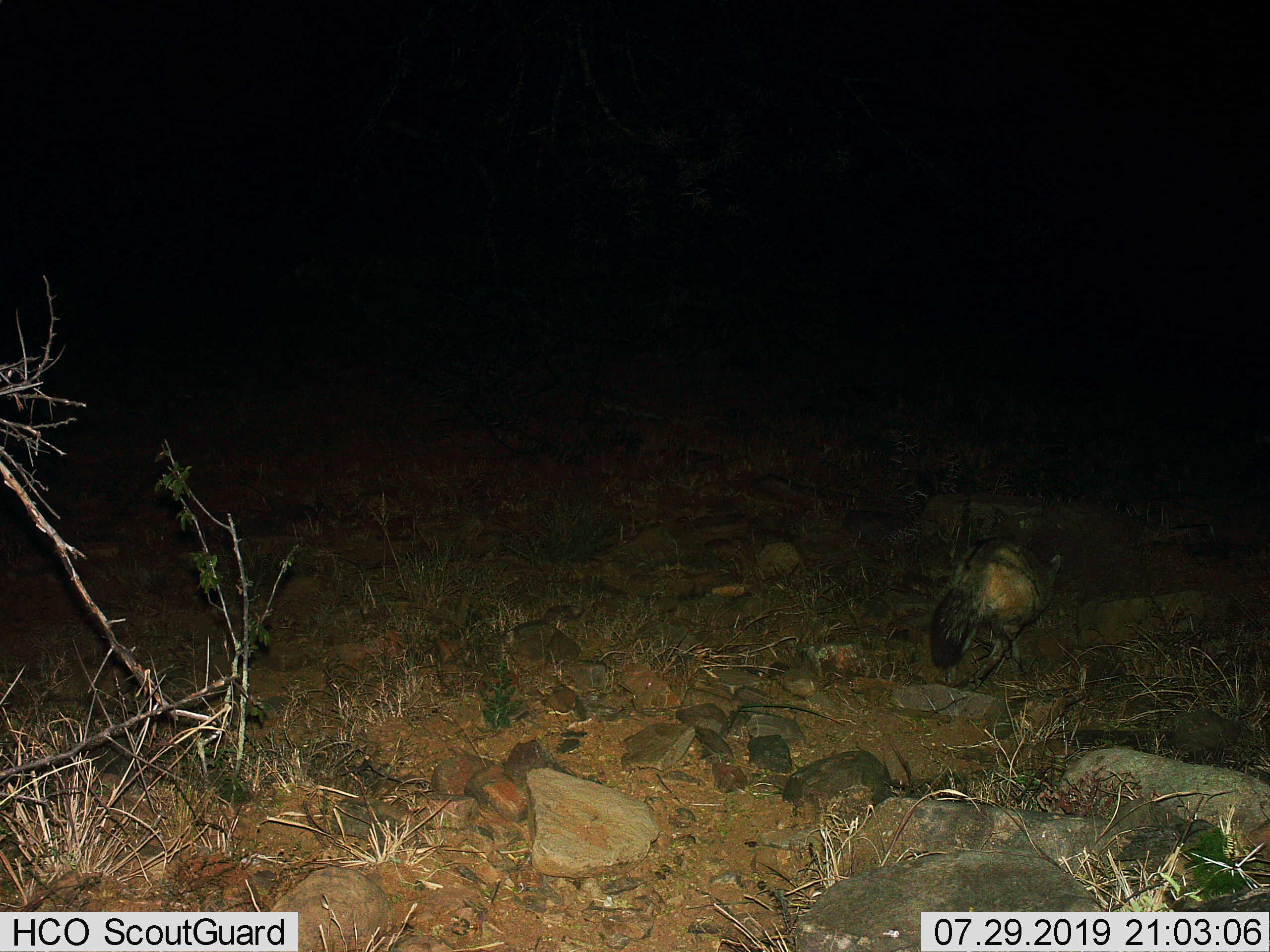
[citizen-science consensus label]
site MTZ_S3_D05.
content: unidentified animal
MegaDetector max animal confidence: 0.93